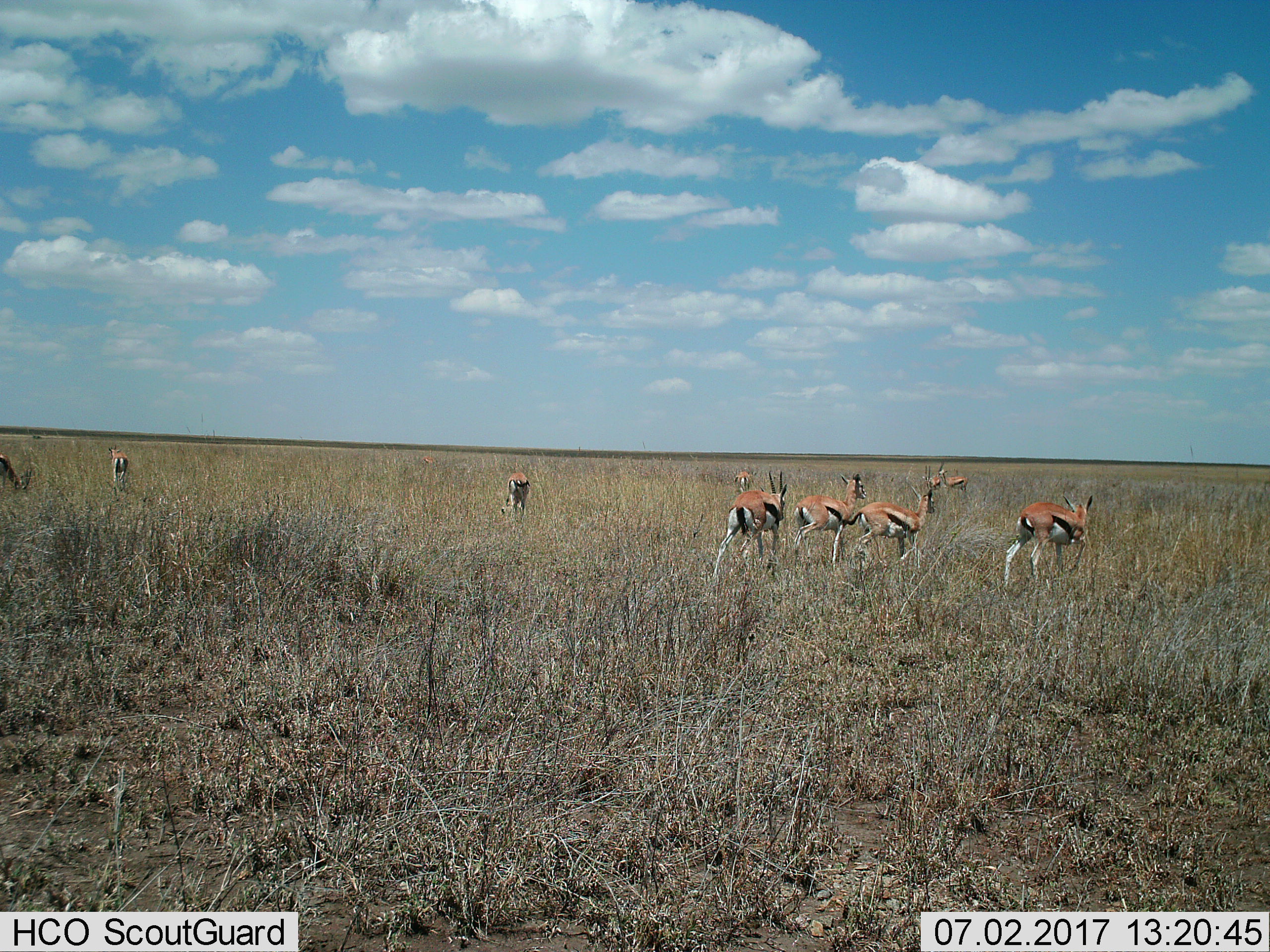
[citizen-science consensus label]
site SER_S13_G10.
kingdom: Animalia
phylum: Chordata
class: Mammalia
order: Artiodactyla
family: Bovidae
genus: Eudorcas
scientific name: Eudorcas thomsonii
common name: thomson's gazelle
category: gazellethomsons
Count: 10.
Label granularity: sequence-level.